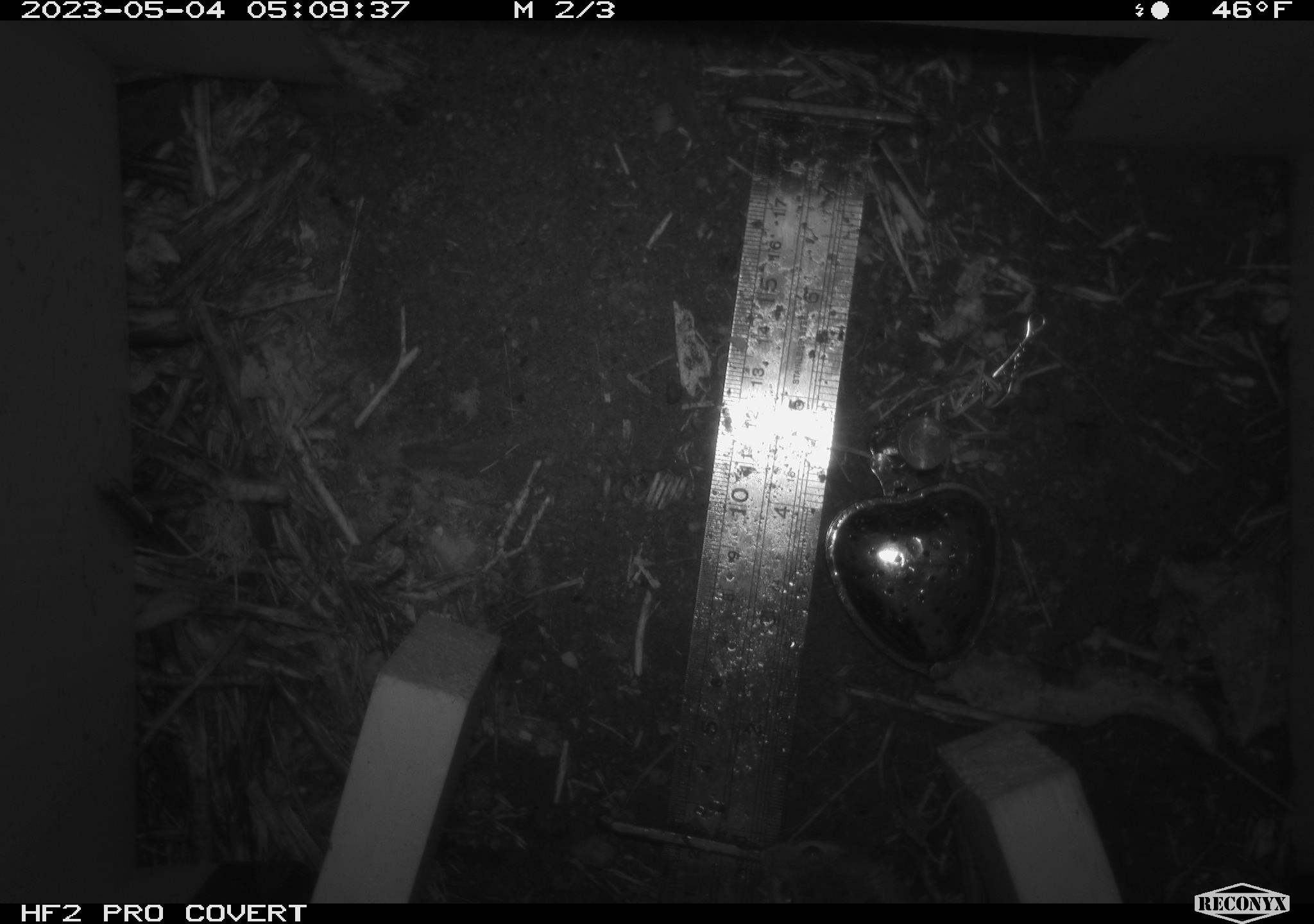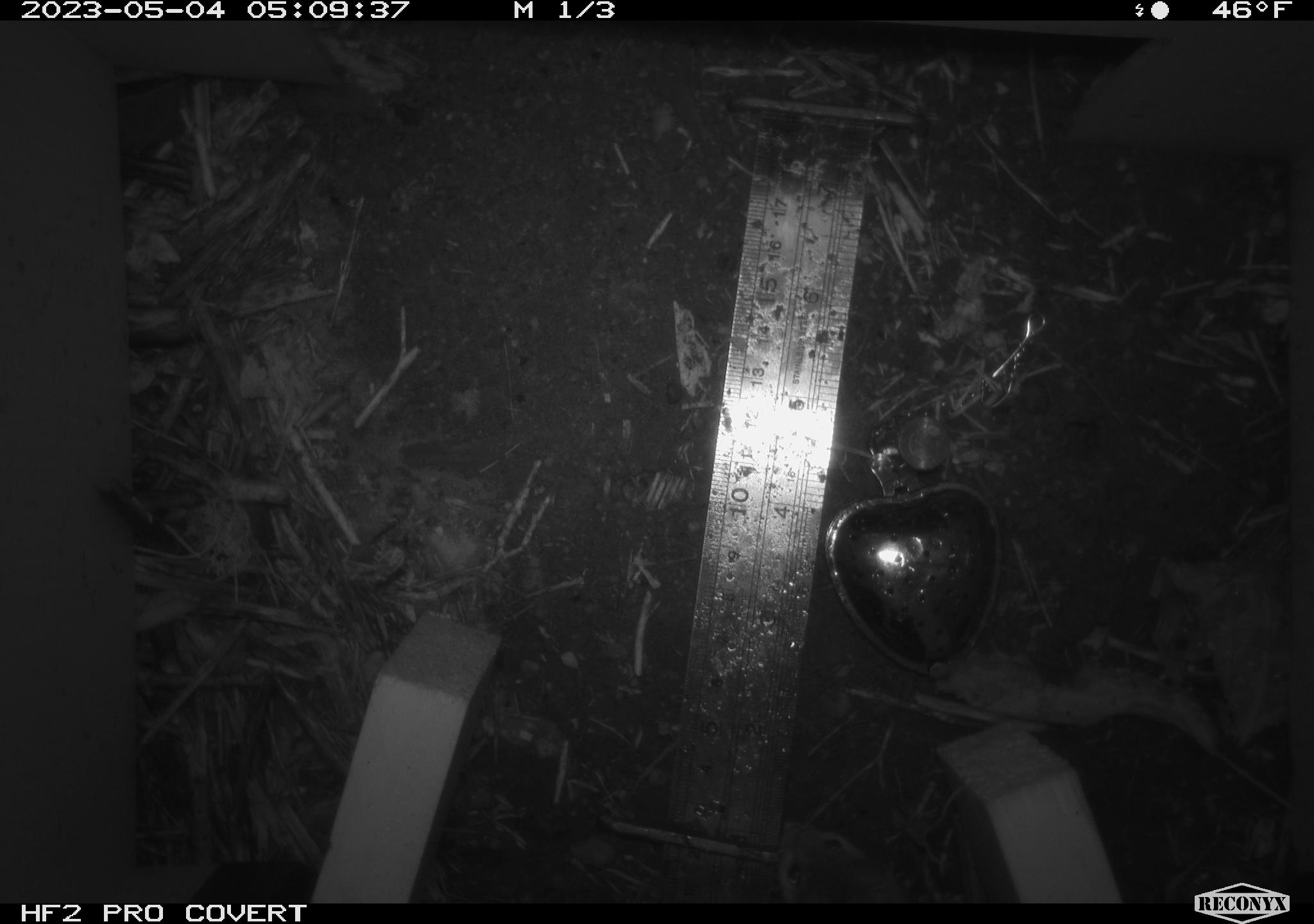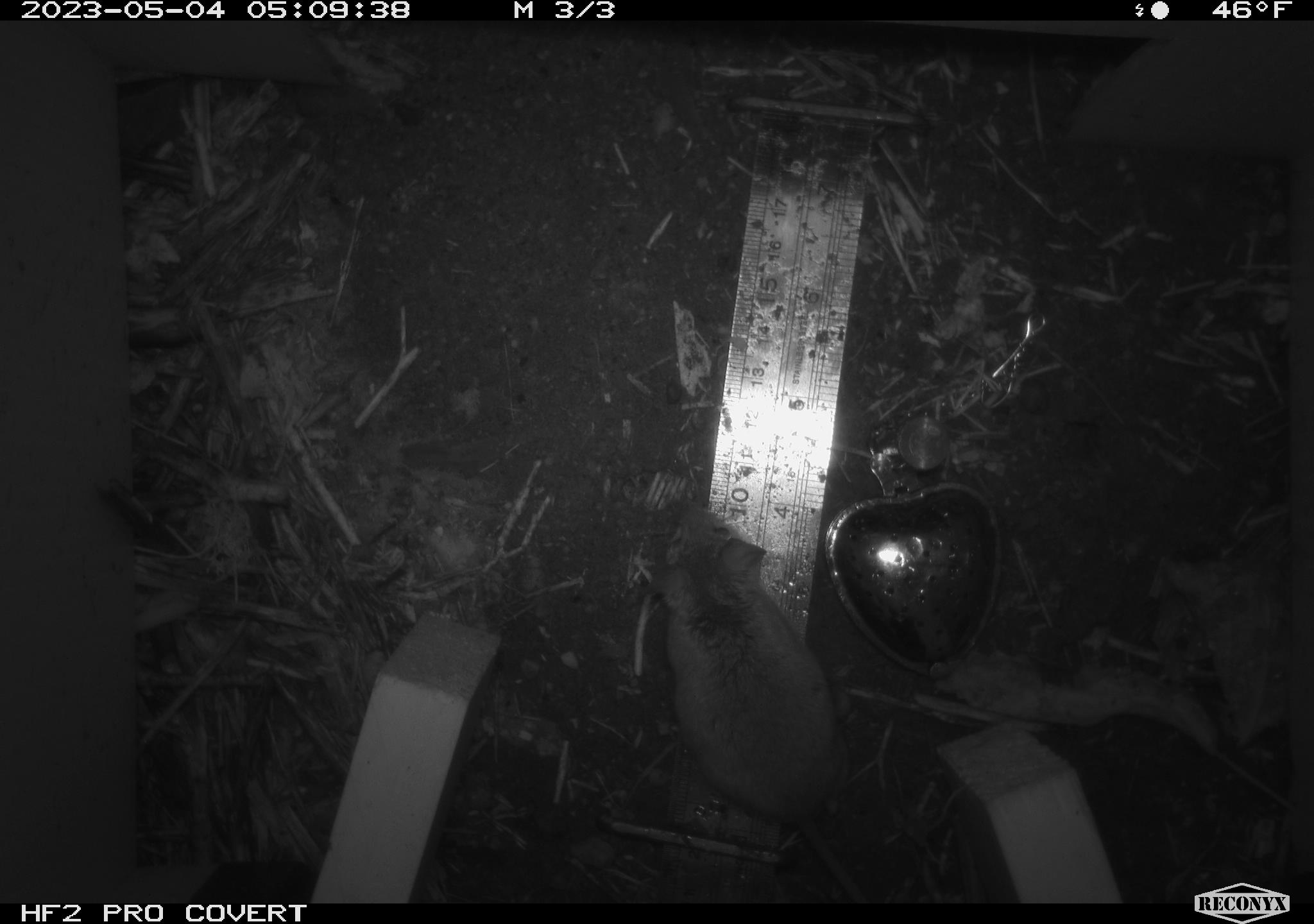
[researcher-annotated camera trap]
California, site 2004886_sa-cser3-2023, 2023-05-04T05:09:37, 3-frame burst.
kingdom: Animalia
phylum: Chordata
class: Mammalia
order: Rodentia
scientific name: Rodentia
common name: mouse species